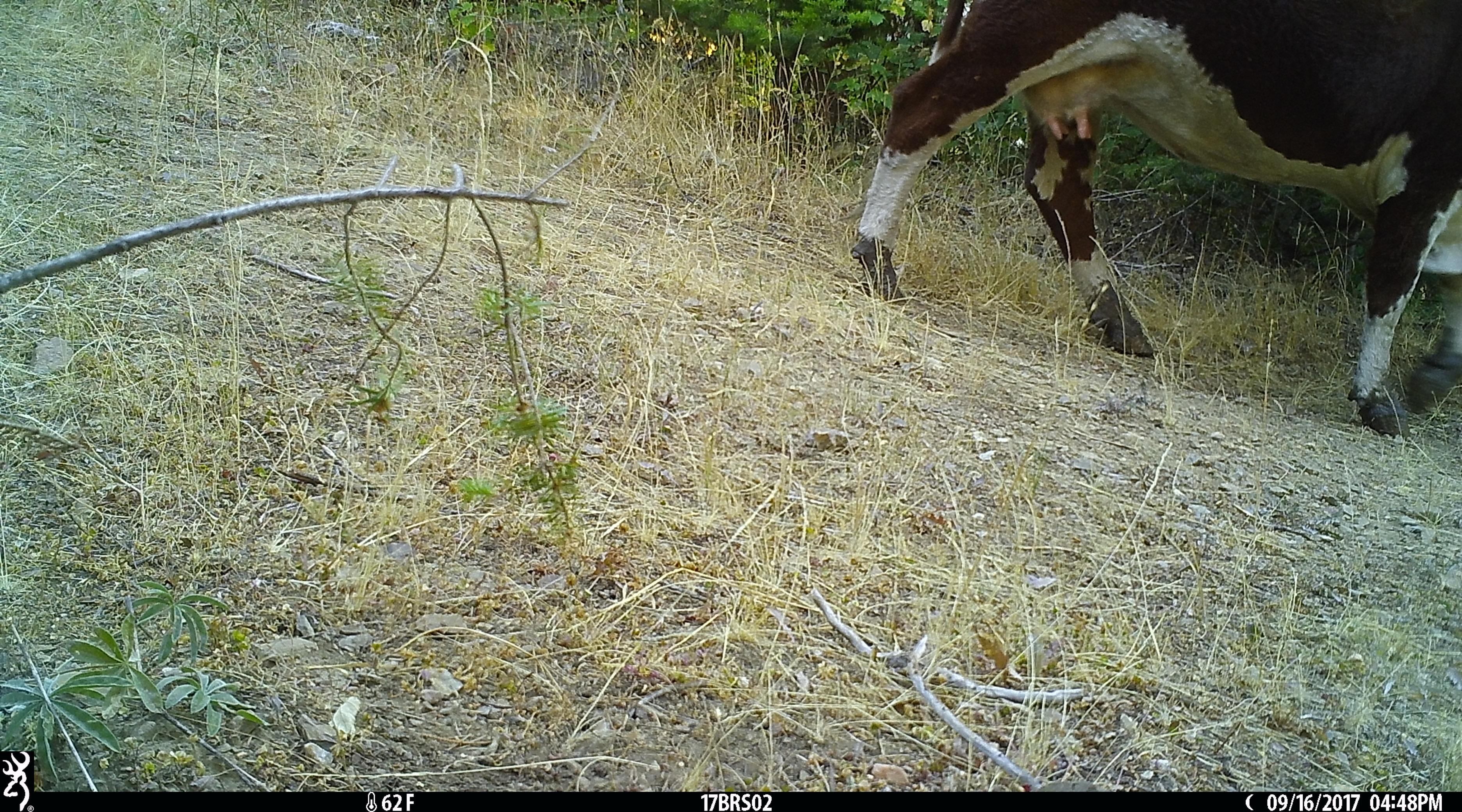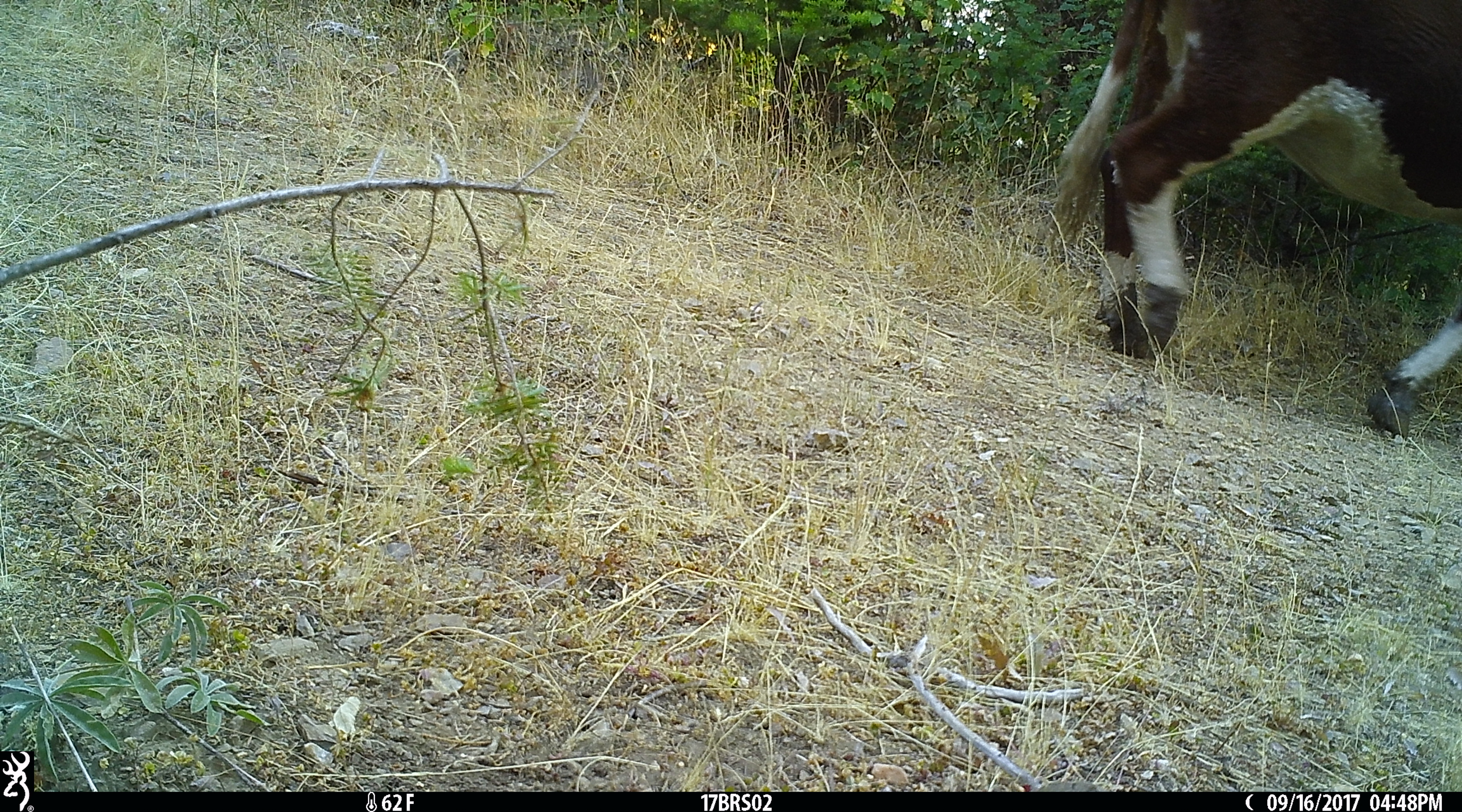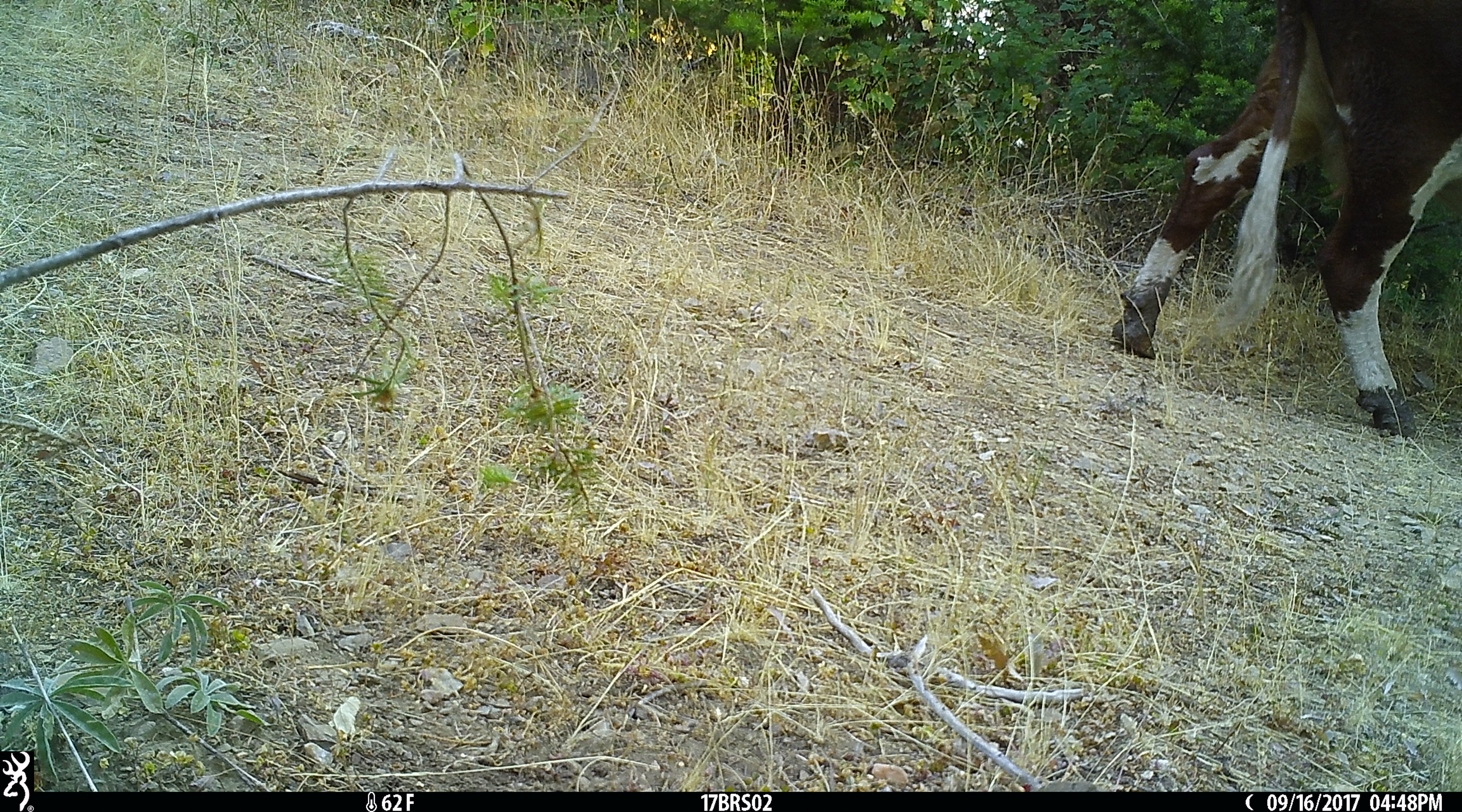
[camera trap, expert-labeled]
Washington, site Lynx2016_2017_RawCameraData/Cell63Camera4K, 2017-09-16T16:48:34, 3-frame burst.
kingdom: Animalia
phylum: Chordata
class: Mammalia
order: Artiodactyla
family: Bovidae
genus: Bos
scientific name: Bos taurus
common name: domestic cattle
Domestic cattle (Bos taurus). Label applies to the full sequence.